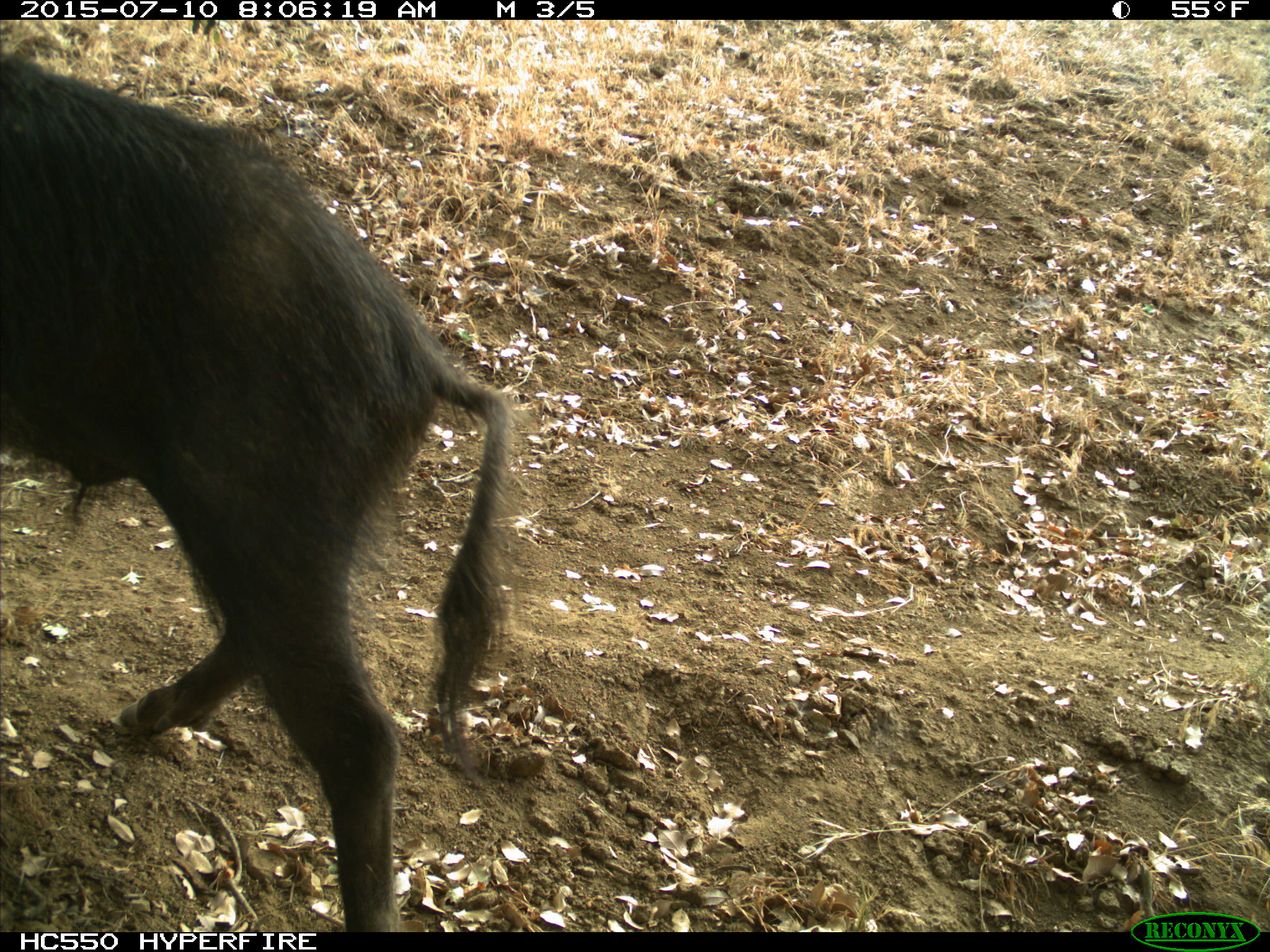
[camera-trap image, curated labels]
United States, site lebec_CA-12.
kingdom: Animalia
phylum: Chordata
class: Mammalia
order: Artiodactyla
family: Suidae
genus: Sus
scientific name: Sus scrofa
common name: wild boar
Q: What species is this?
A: Sus scrofa (wild boar).